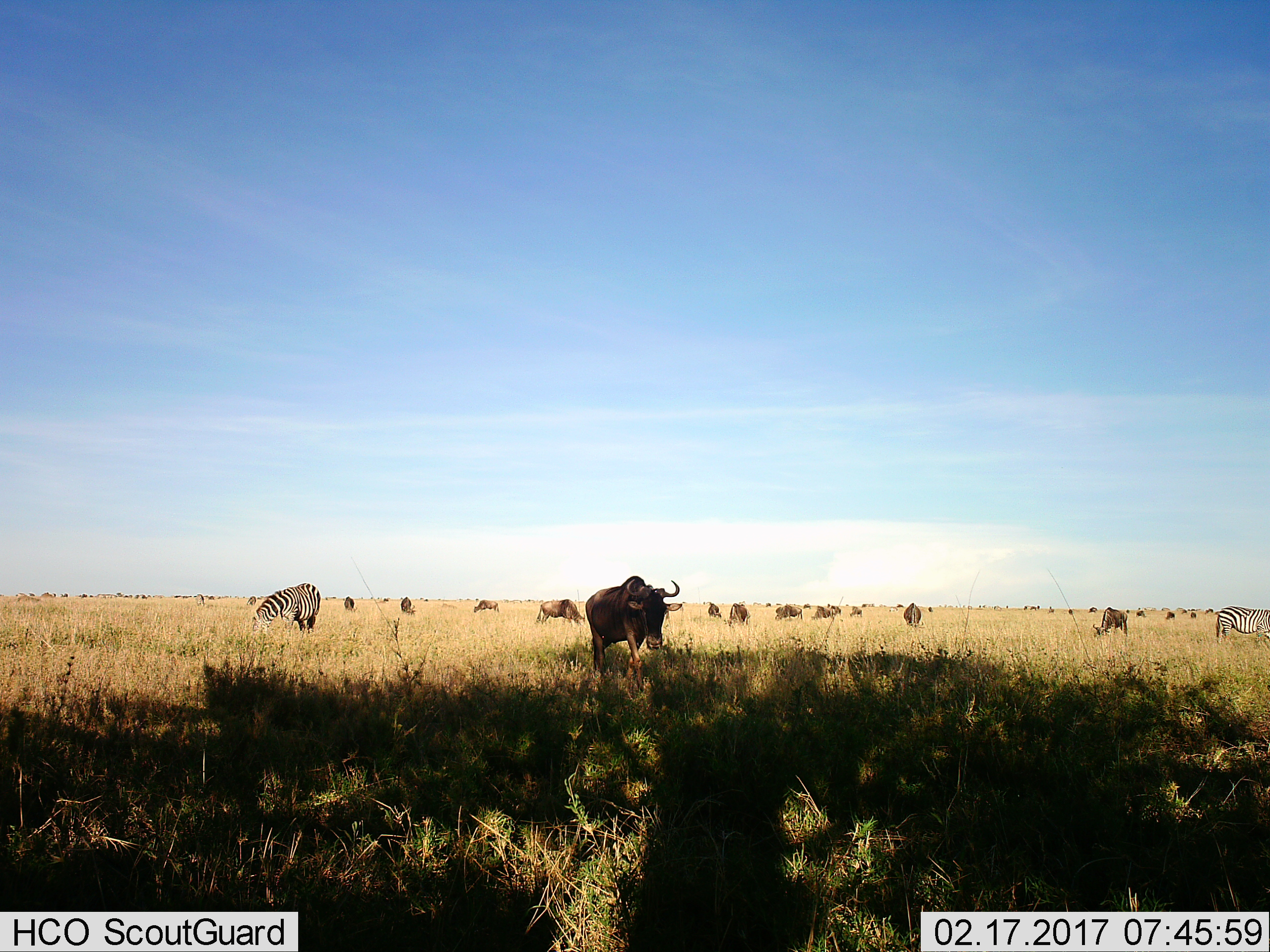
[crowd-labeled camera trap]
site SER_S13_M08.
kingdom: Animalia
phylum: Chordata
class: Mammalia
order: Artiodactyla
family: Bovidae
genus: Connochaetes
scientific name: Connochaetes taurinus taurinus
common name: blue wildebeest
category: wildebeestblue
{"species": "wildebeestblue (blue wildebeest) (Connochaetes taurinus taurinus)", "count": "11-50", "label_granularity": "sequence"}